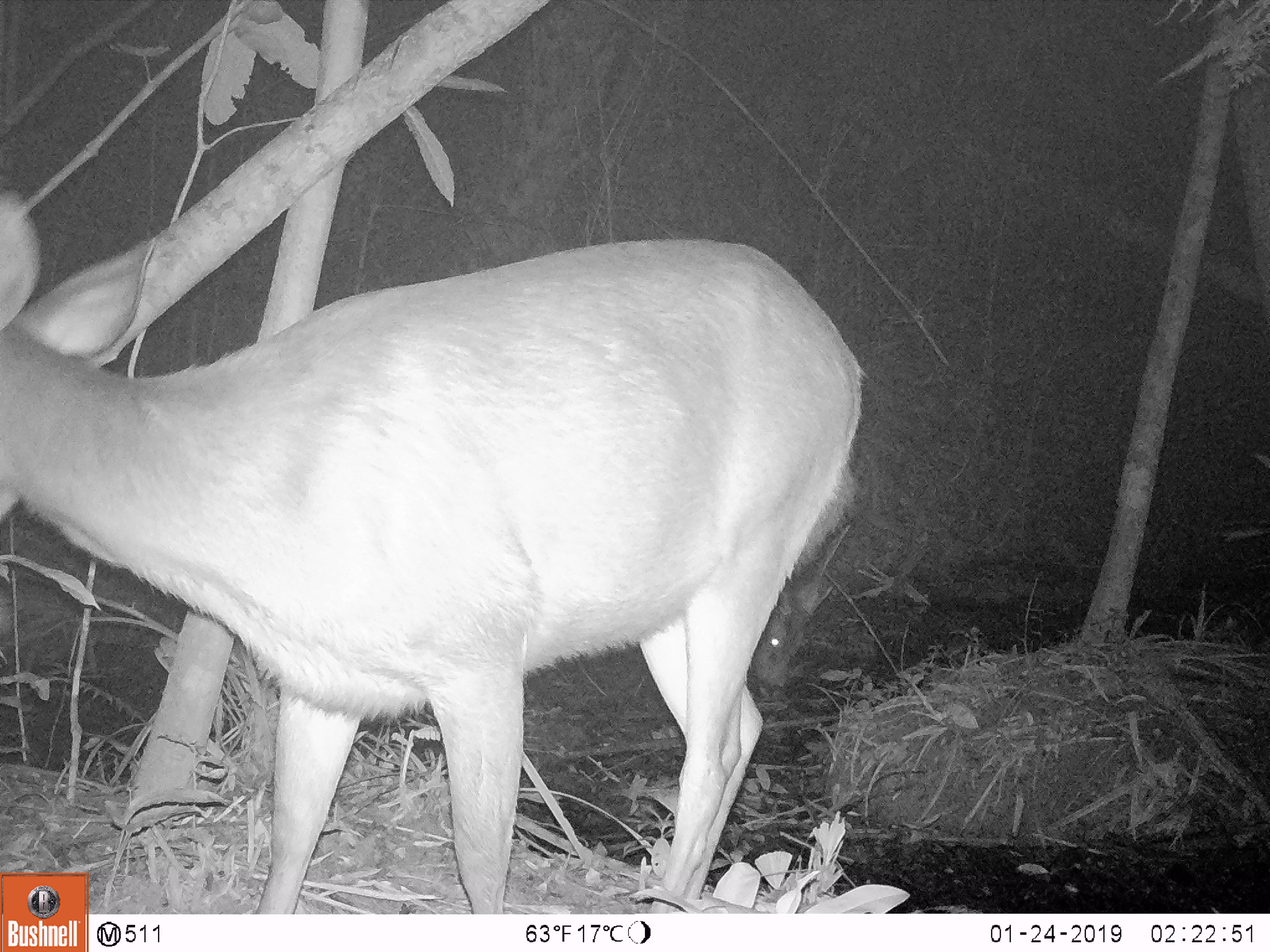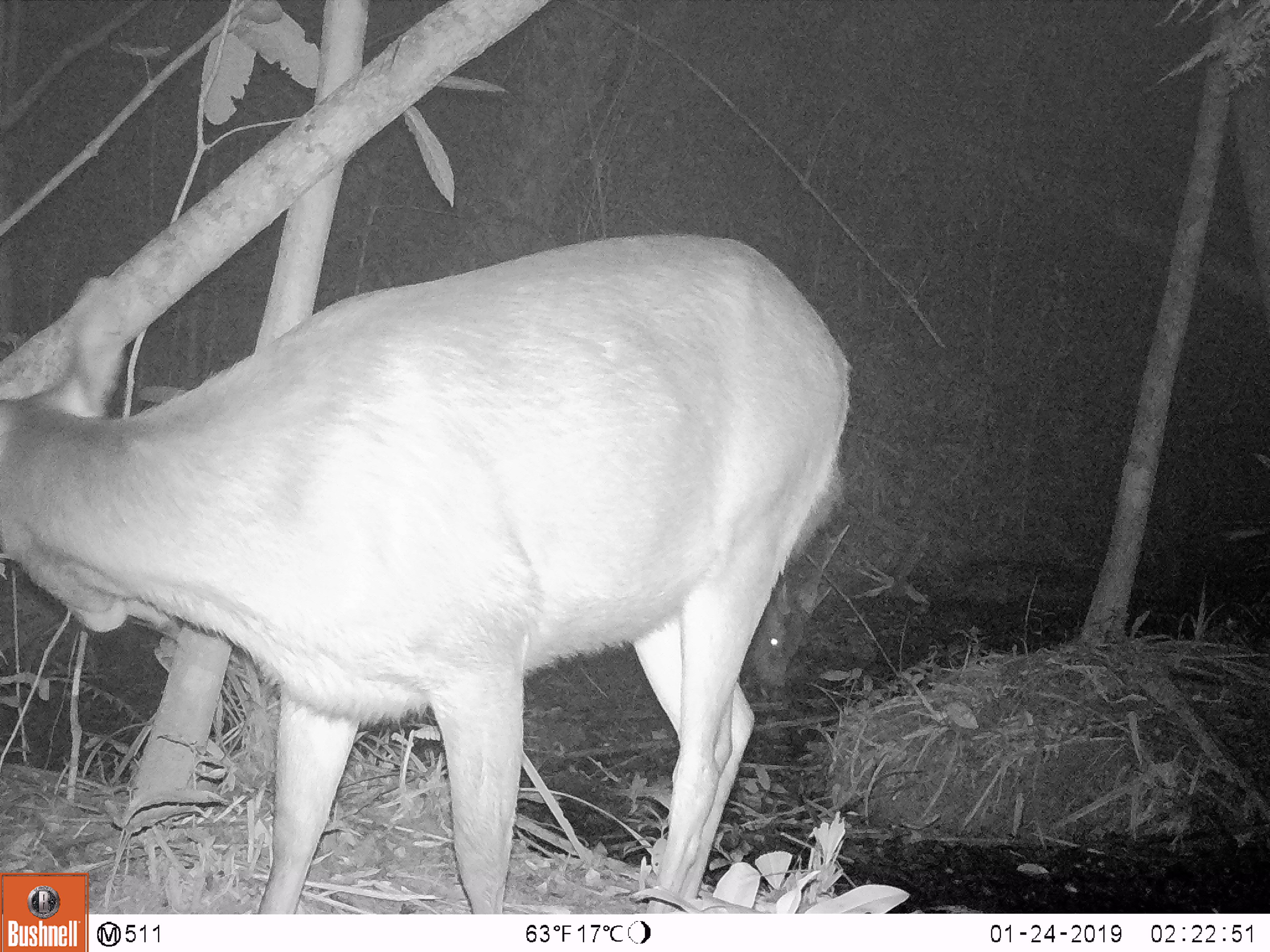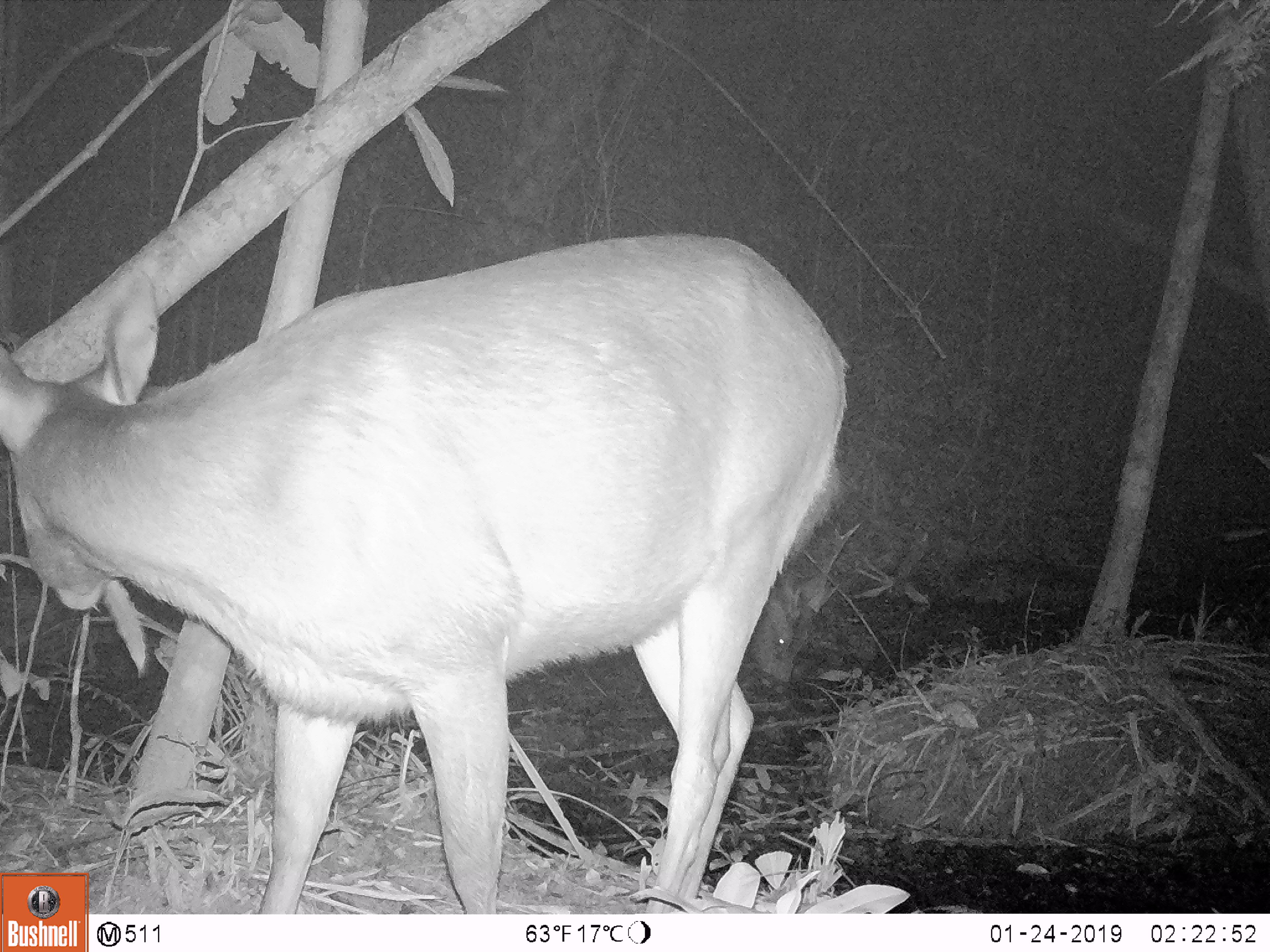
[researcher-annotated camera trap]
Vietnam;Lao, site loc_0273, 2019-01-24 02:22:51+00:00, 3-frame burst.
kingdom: Animalia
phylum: Chordata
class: Mammalia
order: Artiodactyla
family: Cervidae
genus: Rusa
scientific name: Rusa unicolor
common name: sambar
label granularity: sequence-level